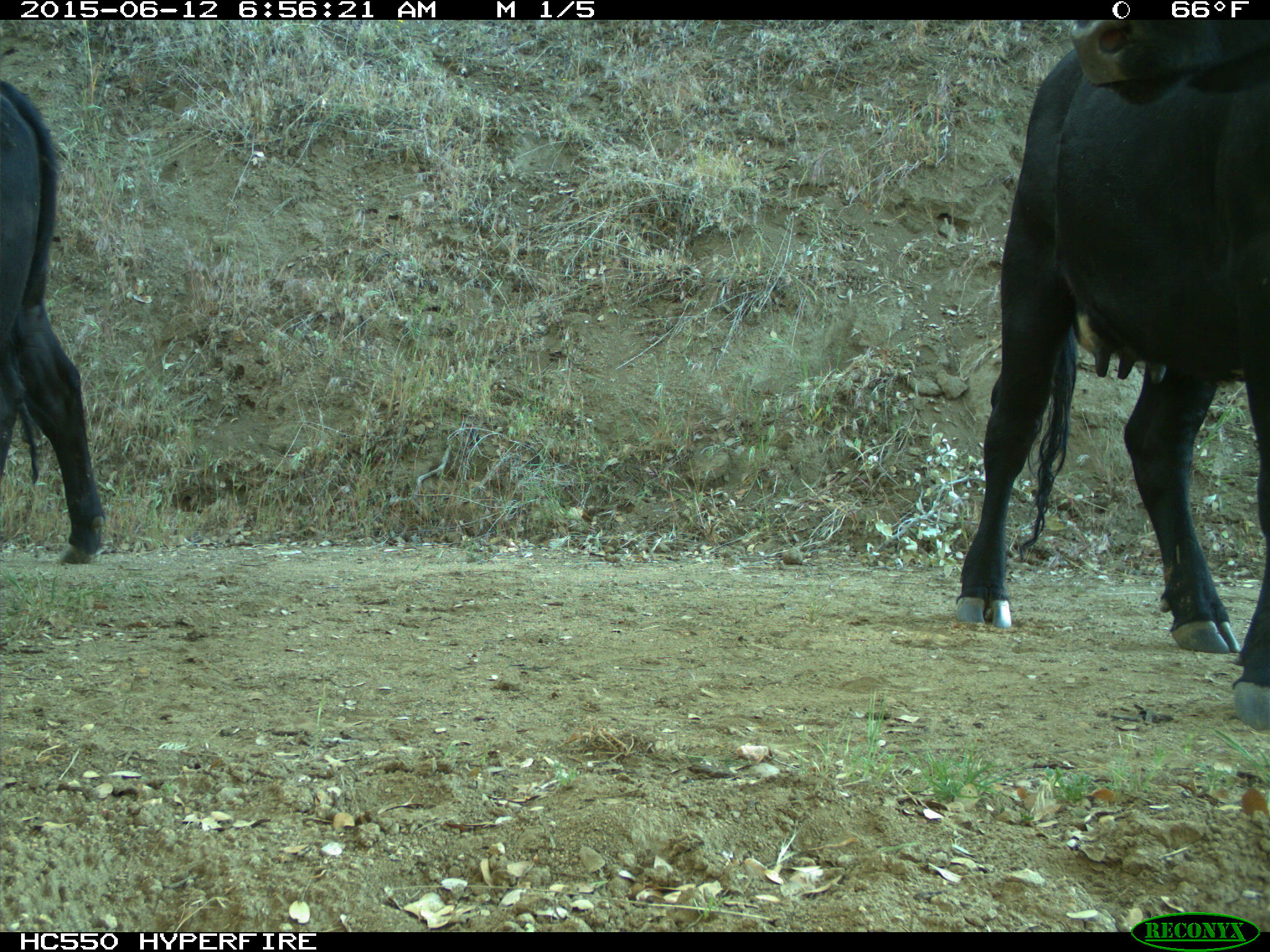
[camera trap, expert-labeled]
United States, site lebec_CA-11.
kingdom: Animalia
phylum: Chordata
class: Mammalia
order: Artiodactyla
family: Bovidae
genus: Bos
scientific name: Bos taurus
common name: domestic cow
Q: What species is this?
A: Bos taurus (domestic cow).